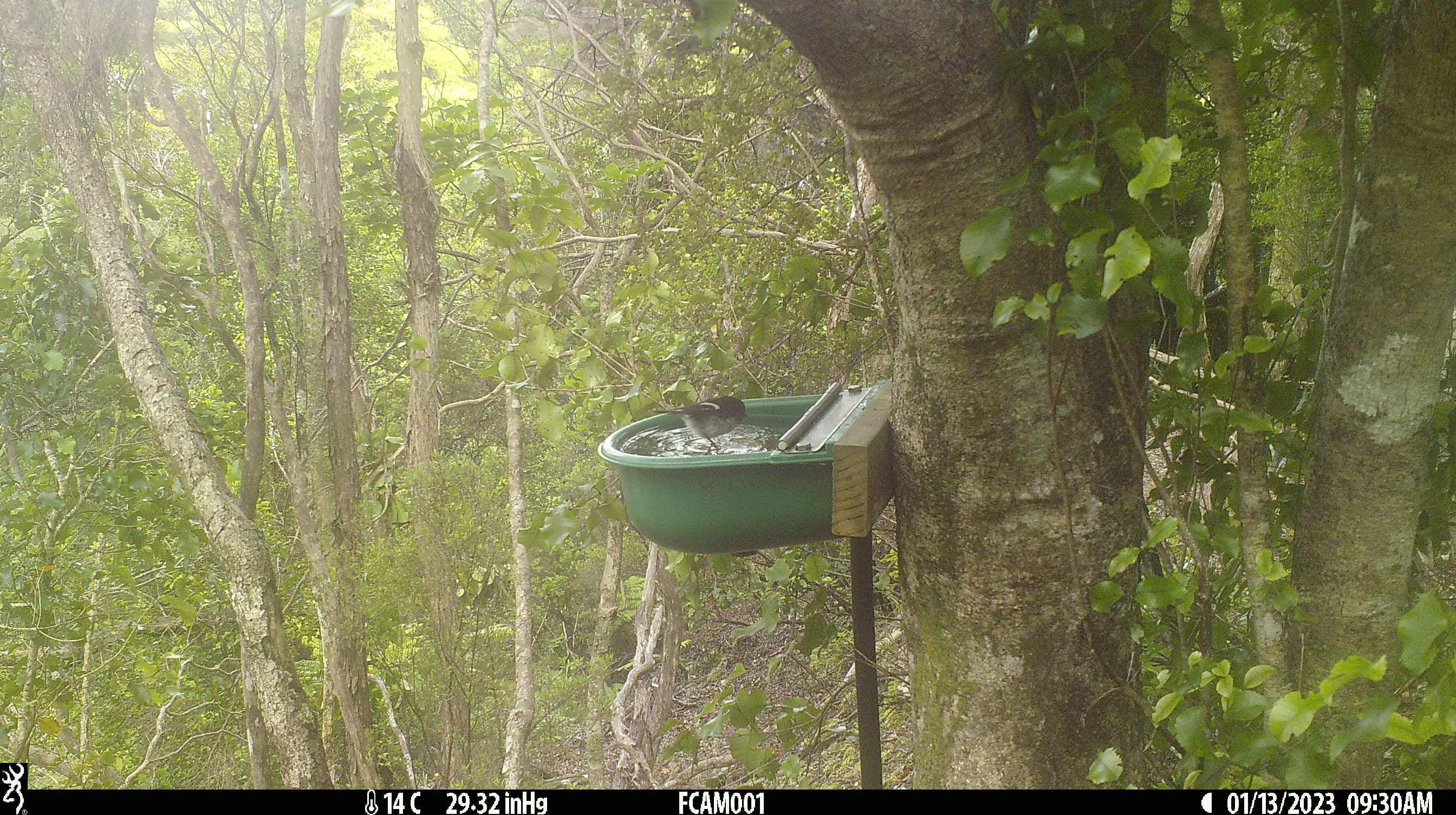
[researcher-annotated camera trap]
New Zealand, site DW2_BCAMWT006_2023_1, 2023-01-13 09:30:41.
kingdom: Animalia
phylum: Chordata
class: Aves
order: Passeriformes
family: Petroicidae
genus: Petroica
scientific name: Petroica macrocephala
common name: tomtit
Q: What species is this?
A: Tomtit (Petroica macrocephala).